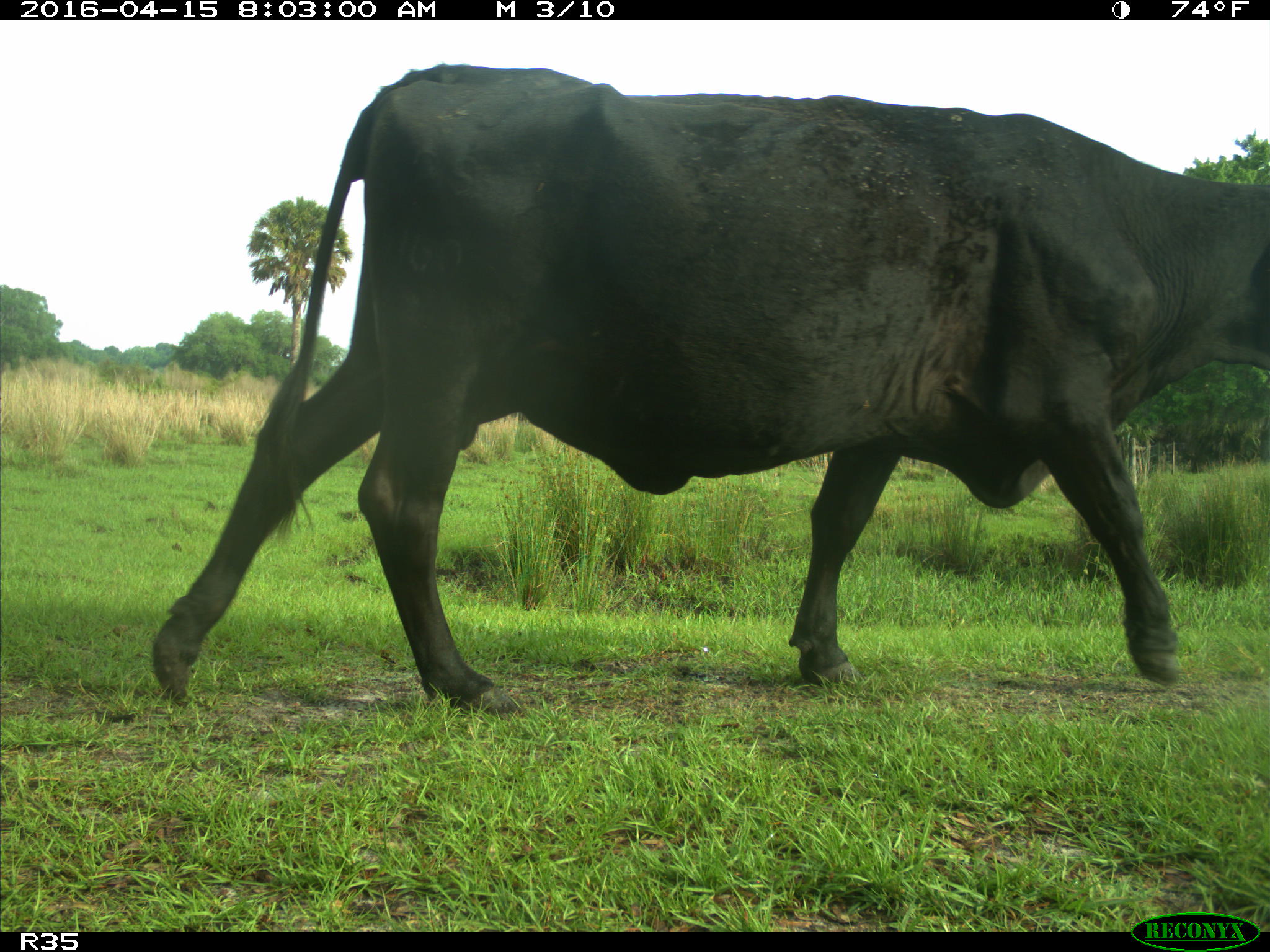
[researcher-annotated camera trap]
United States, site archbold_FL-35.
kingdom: Animalia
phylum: Chordata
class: Mammalia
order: Artiodactyla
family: Bovidae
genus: Bos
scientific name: Bos taurus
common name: domestic cow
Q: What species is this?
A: Bos taurus (domestic cow).